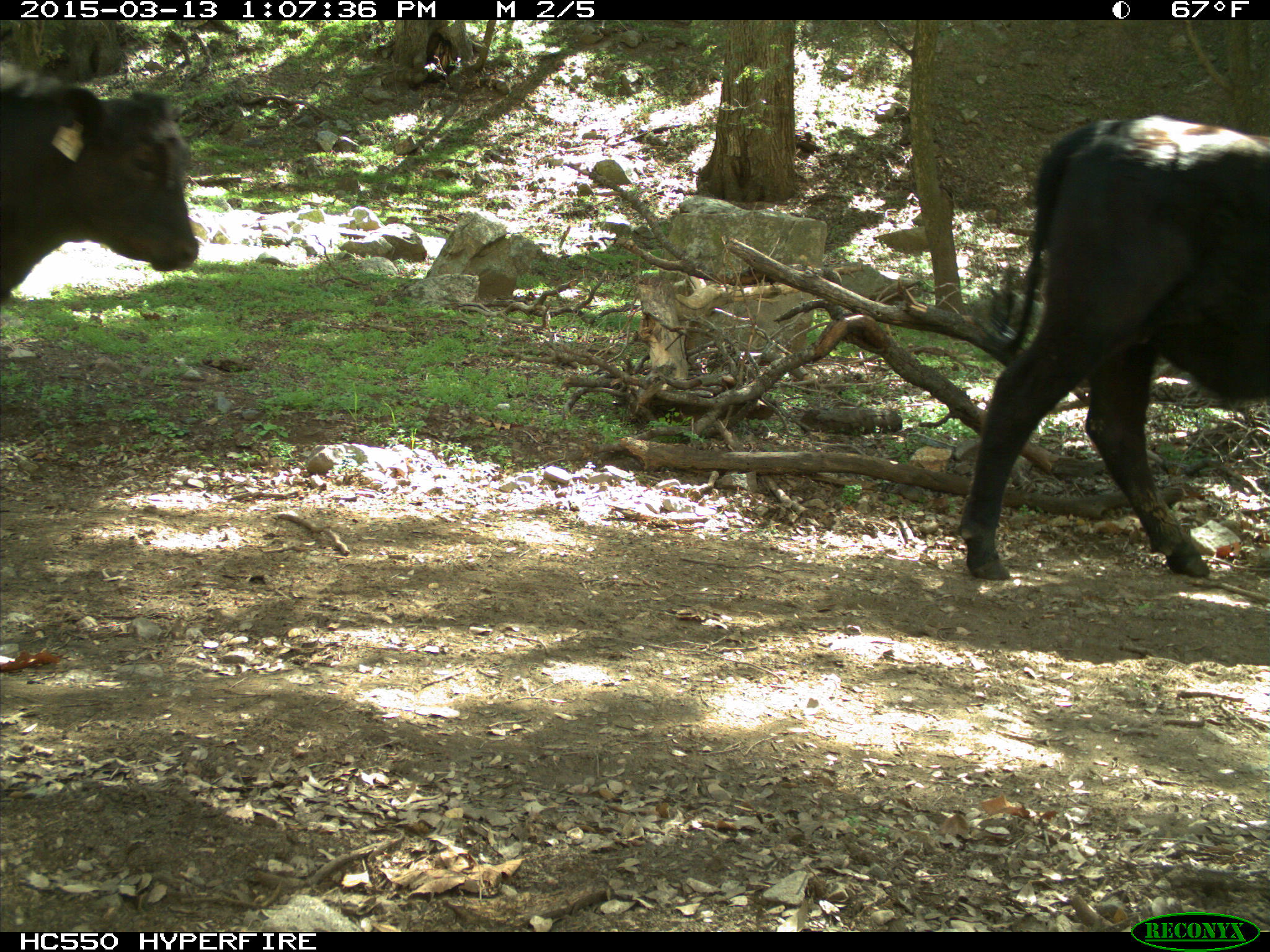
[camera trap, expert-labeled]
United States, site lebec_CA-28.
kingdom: Animalia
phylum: Chordata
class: Mammalia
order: Artiodactyla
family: Bovidae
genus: Bos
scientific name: Bos taurus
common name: domestic cow